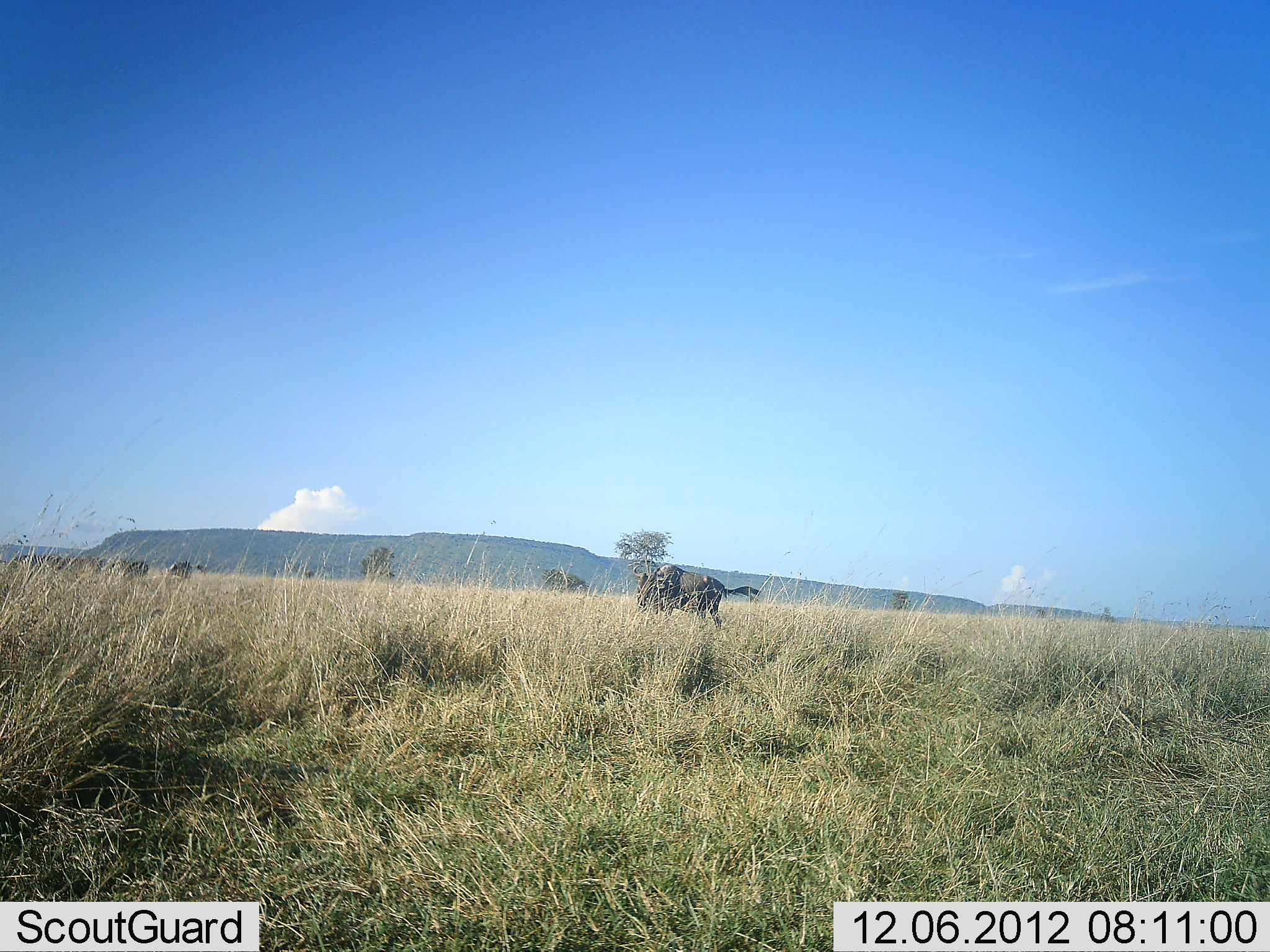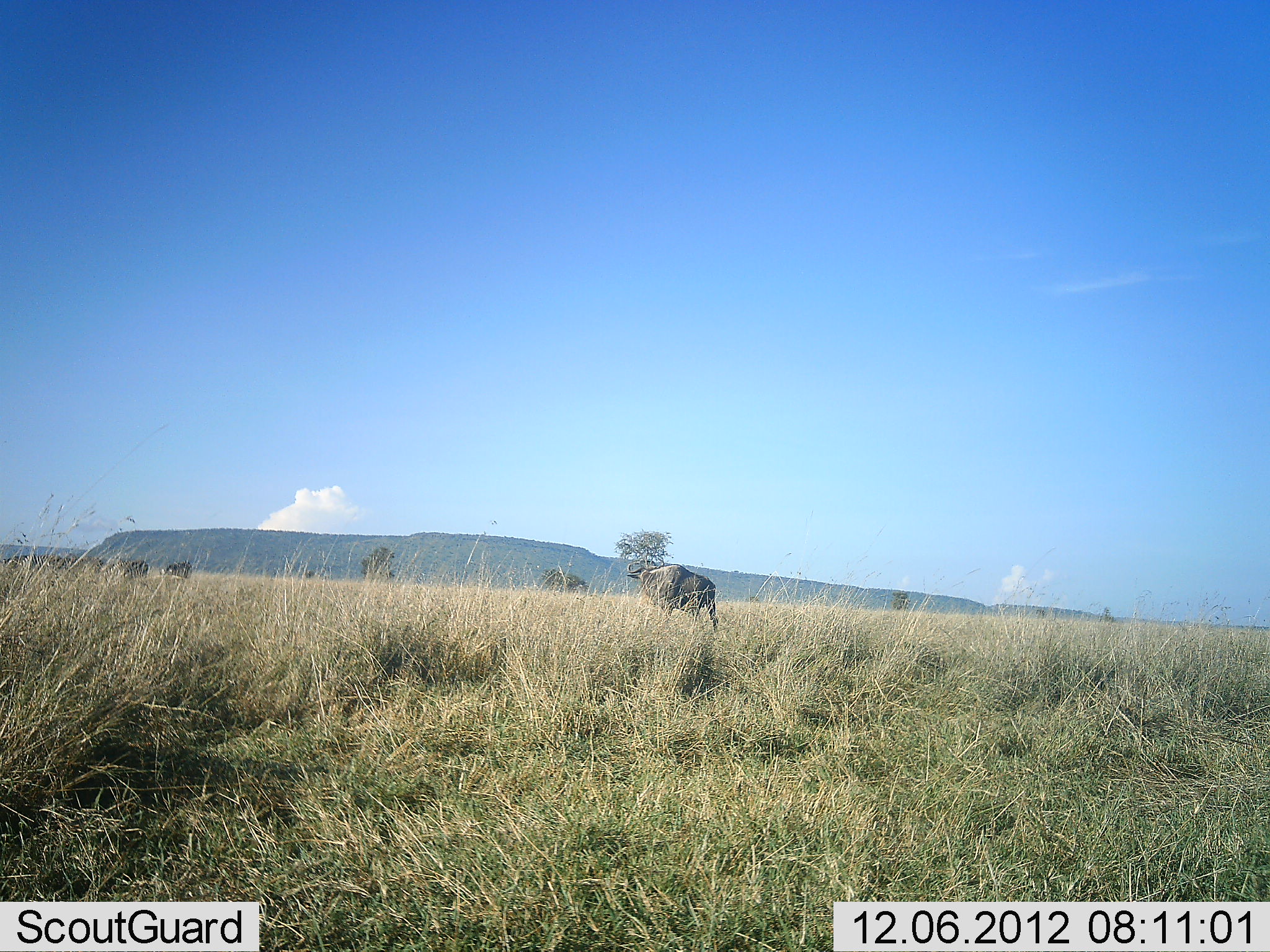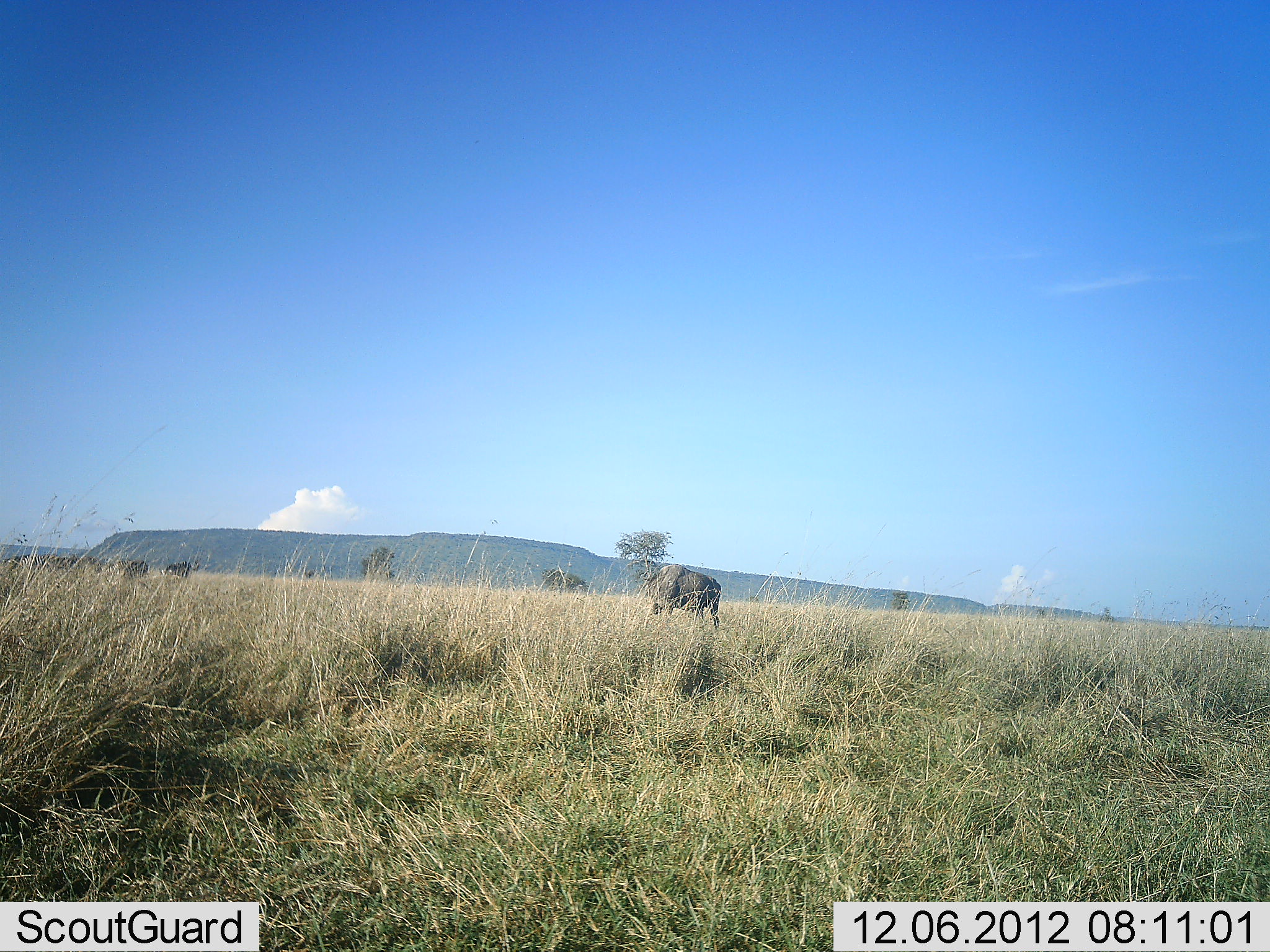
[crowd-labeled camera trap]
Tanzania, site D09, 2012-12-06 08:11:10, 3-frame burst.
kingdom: Animalia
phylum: Chordata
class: Mammalia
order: Artiodactyla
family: Bovidae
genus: Connochaetes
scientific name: Connochaetes taurinus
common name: blue wildebeest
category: wildebeest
Wildebeest (blue wildebeest) (Connochaetes taurinus), count 5. Behavior (volunteer vote fractions): standing 90%, resting 10%, moving 40%, interacting 0%. Young present (vote fraction): 0%. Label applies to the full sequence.